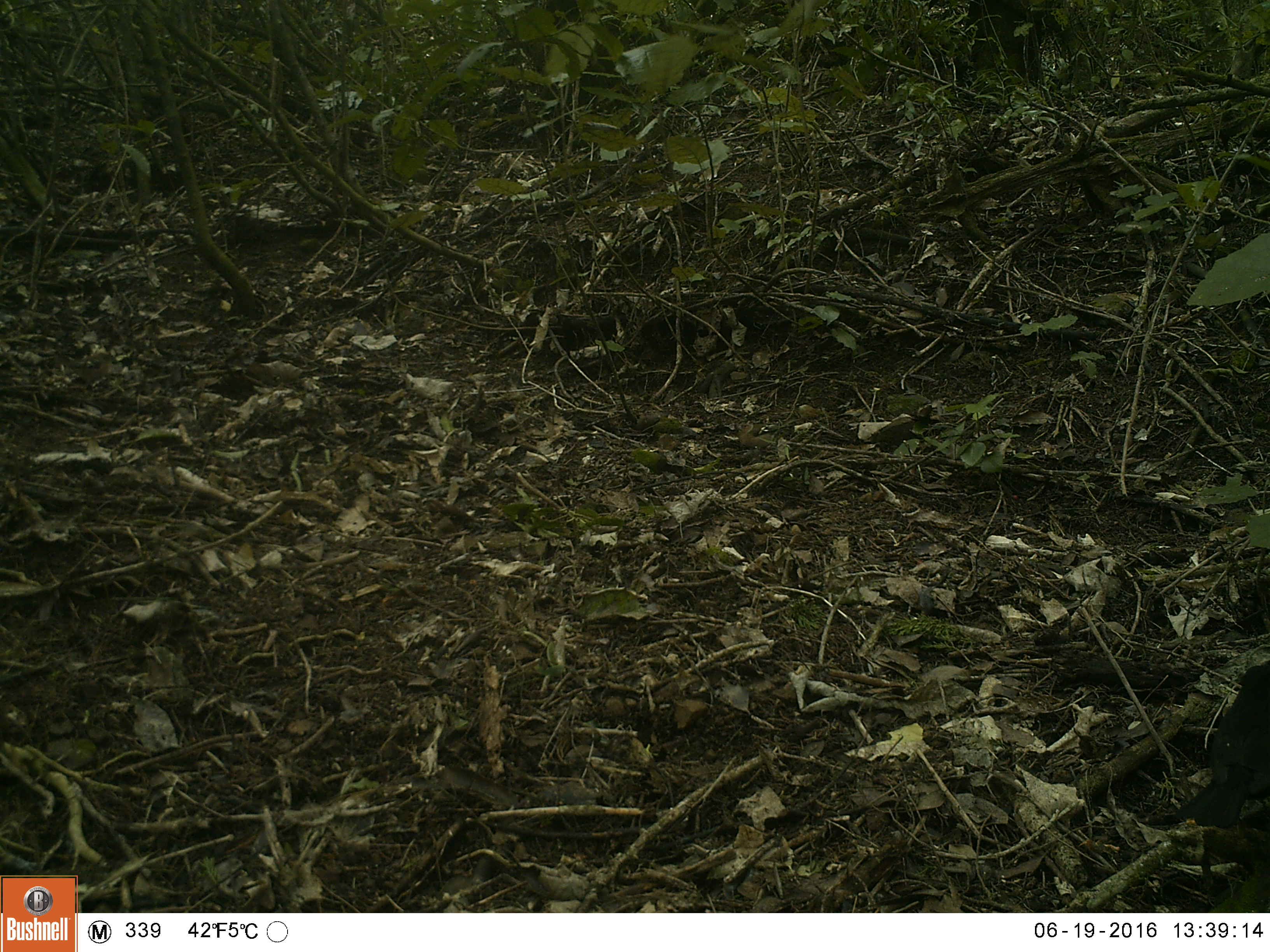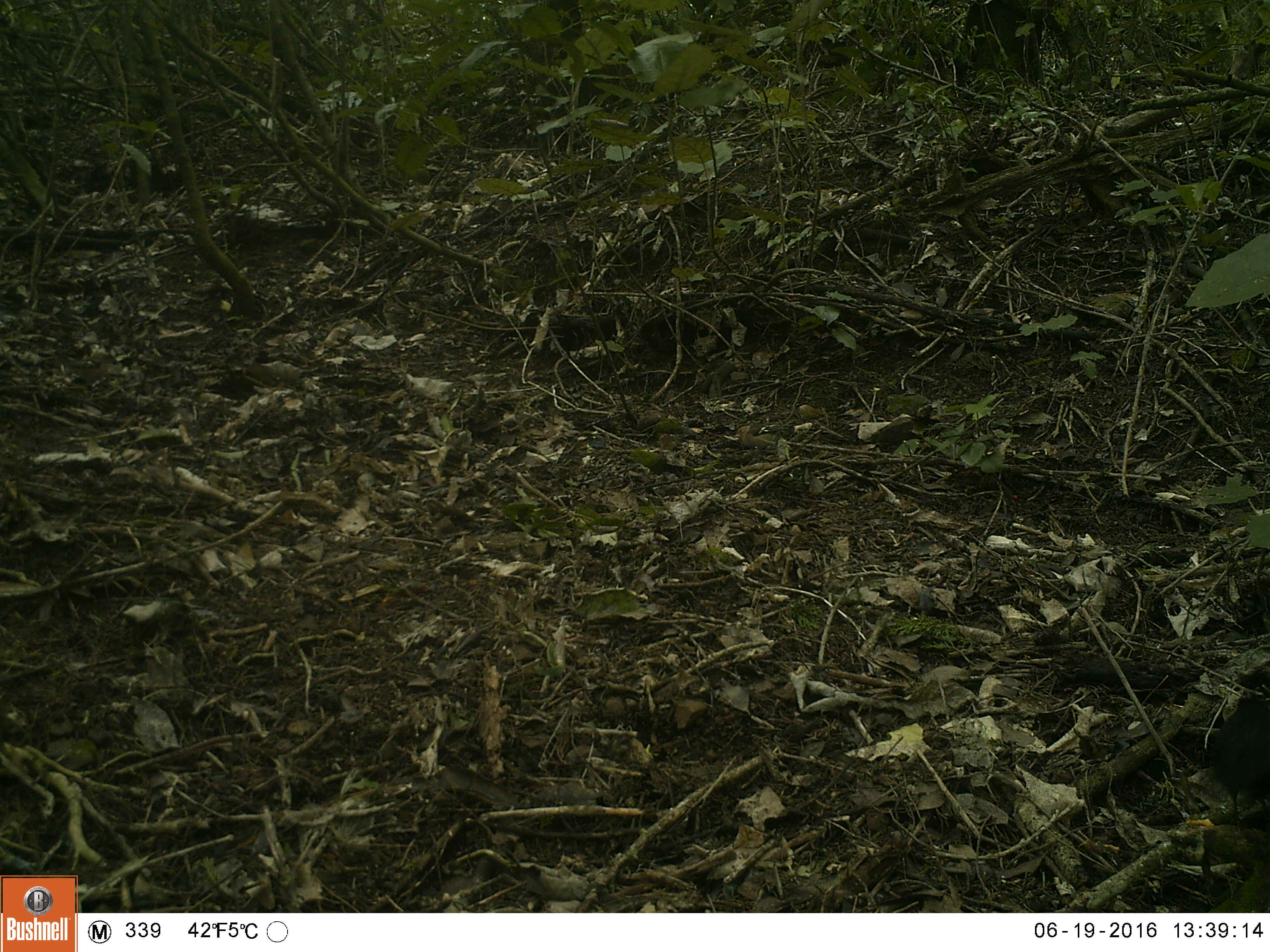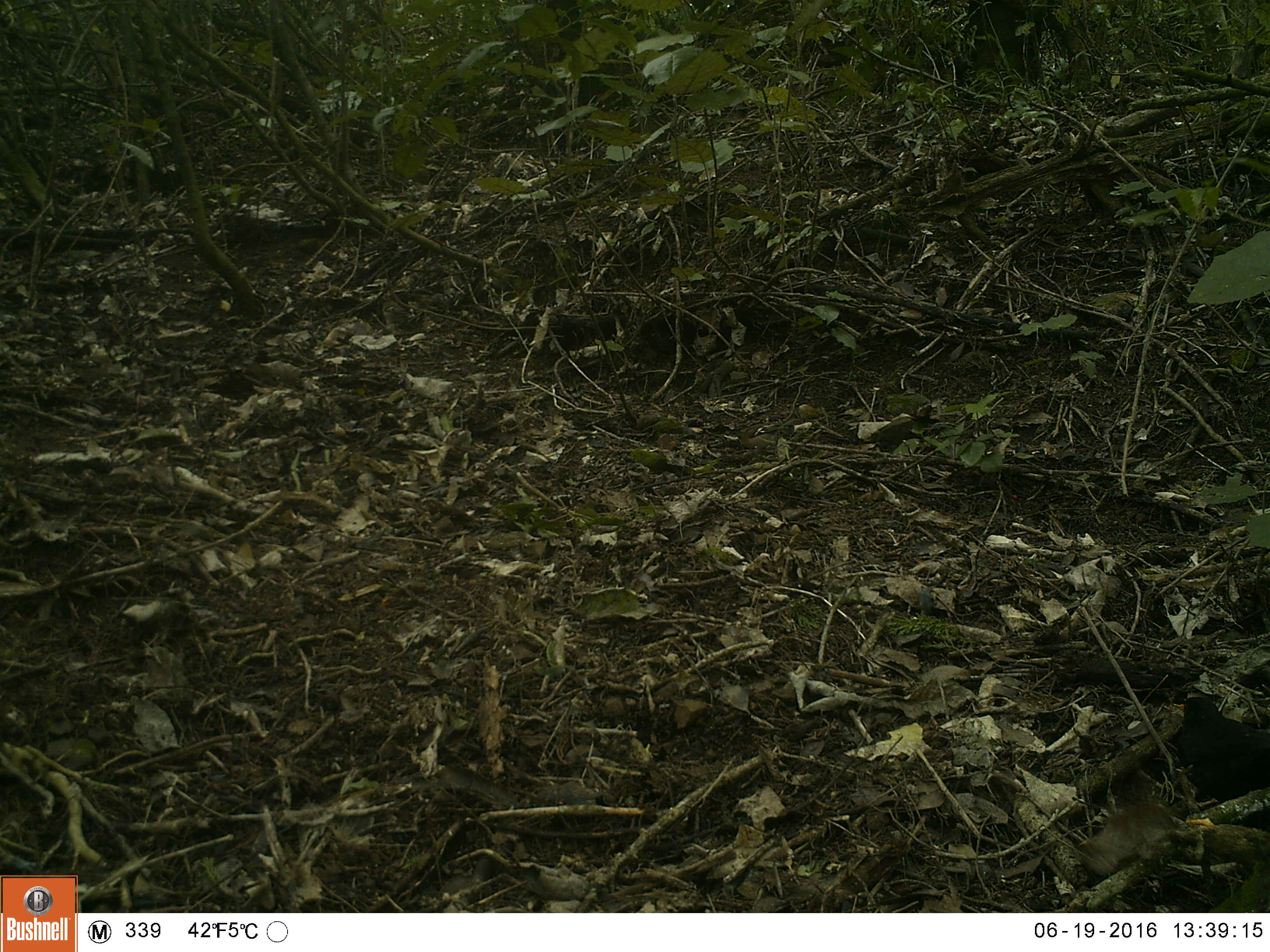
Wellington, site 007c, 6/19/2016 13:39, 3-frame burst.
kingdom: Animalia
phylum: Chordata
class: Aves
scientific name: Aves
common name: bird